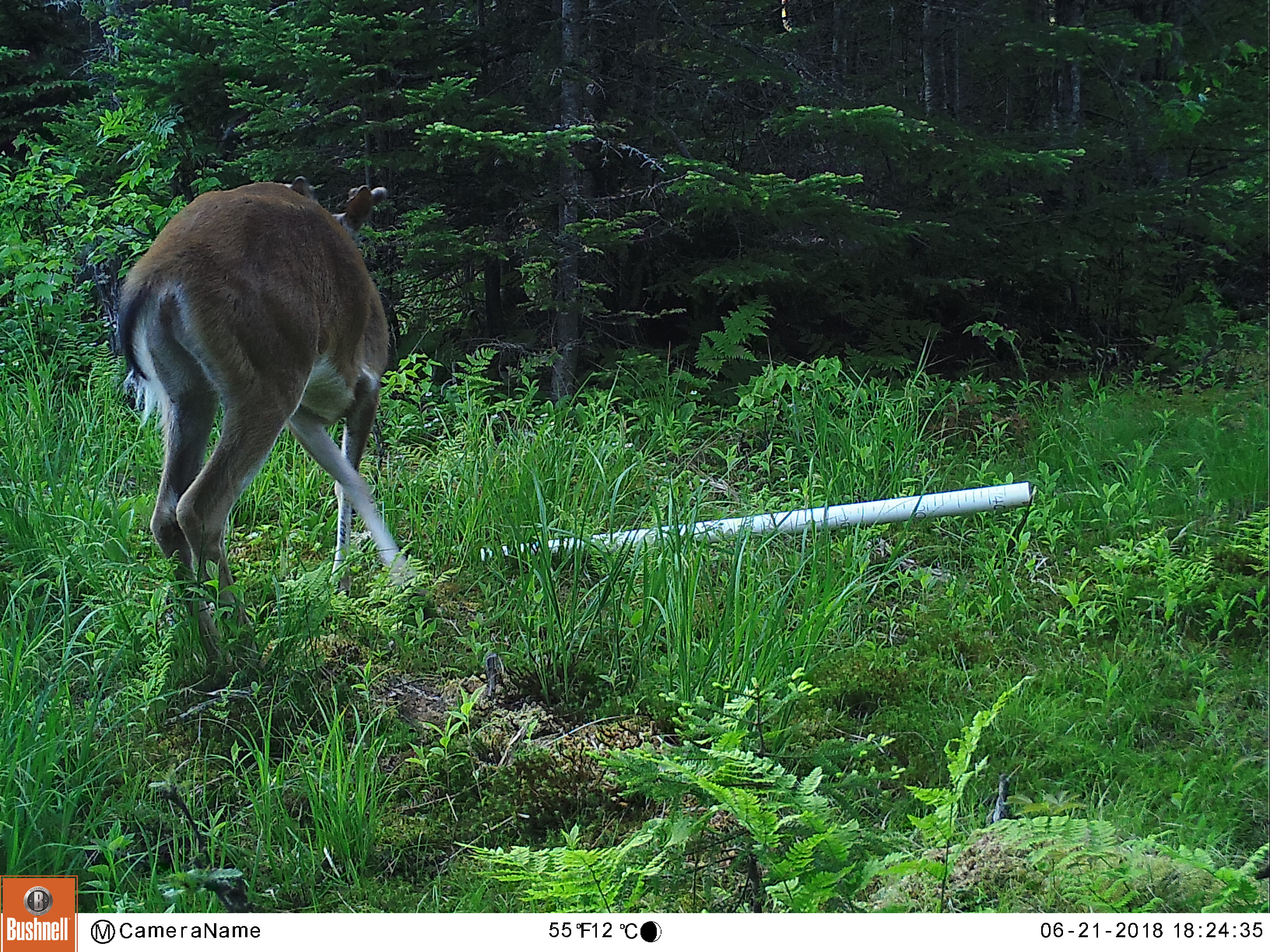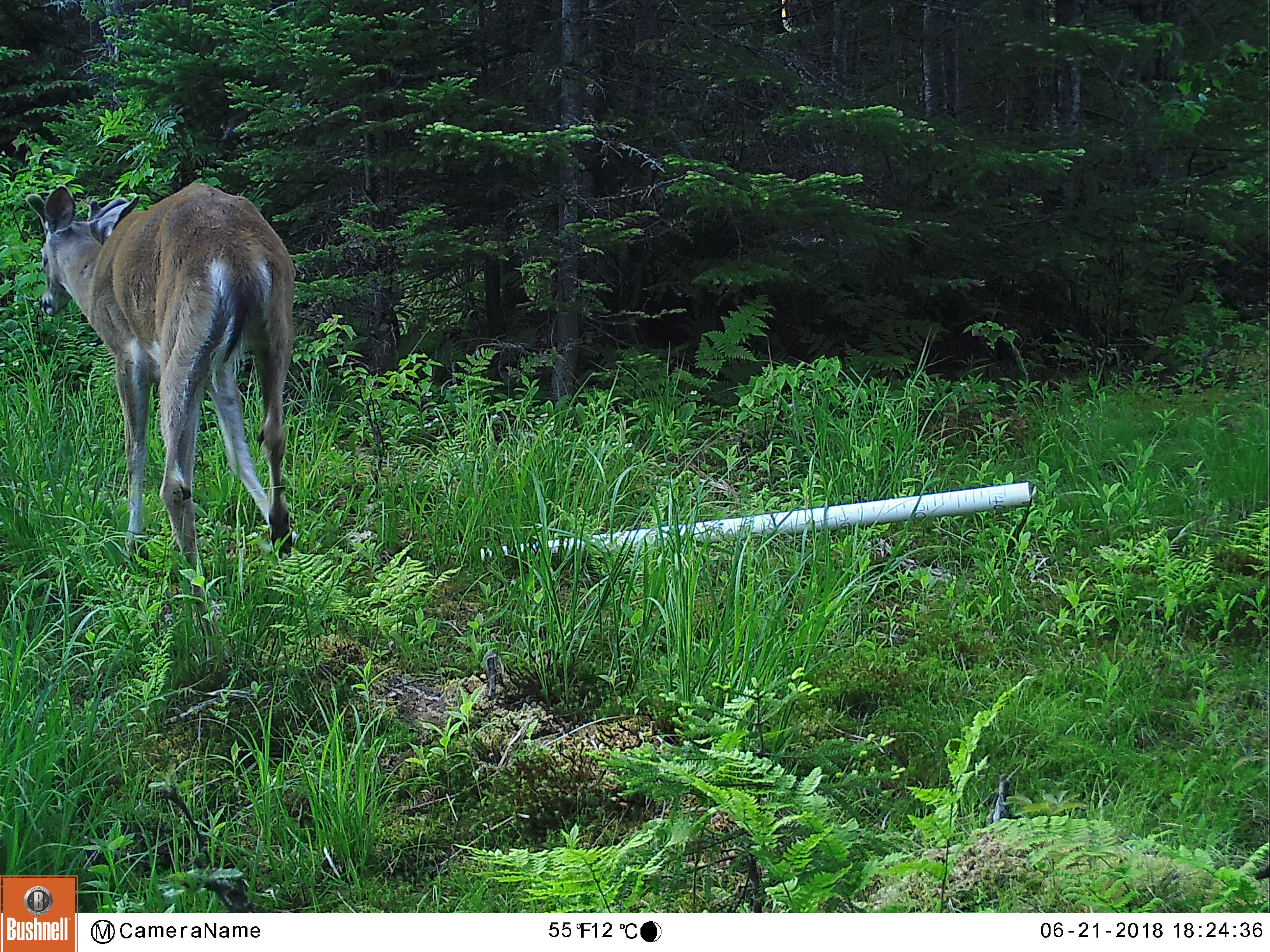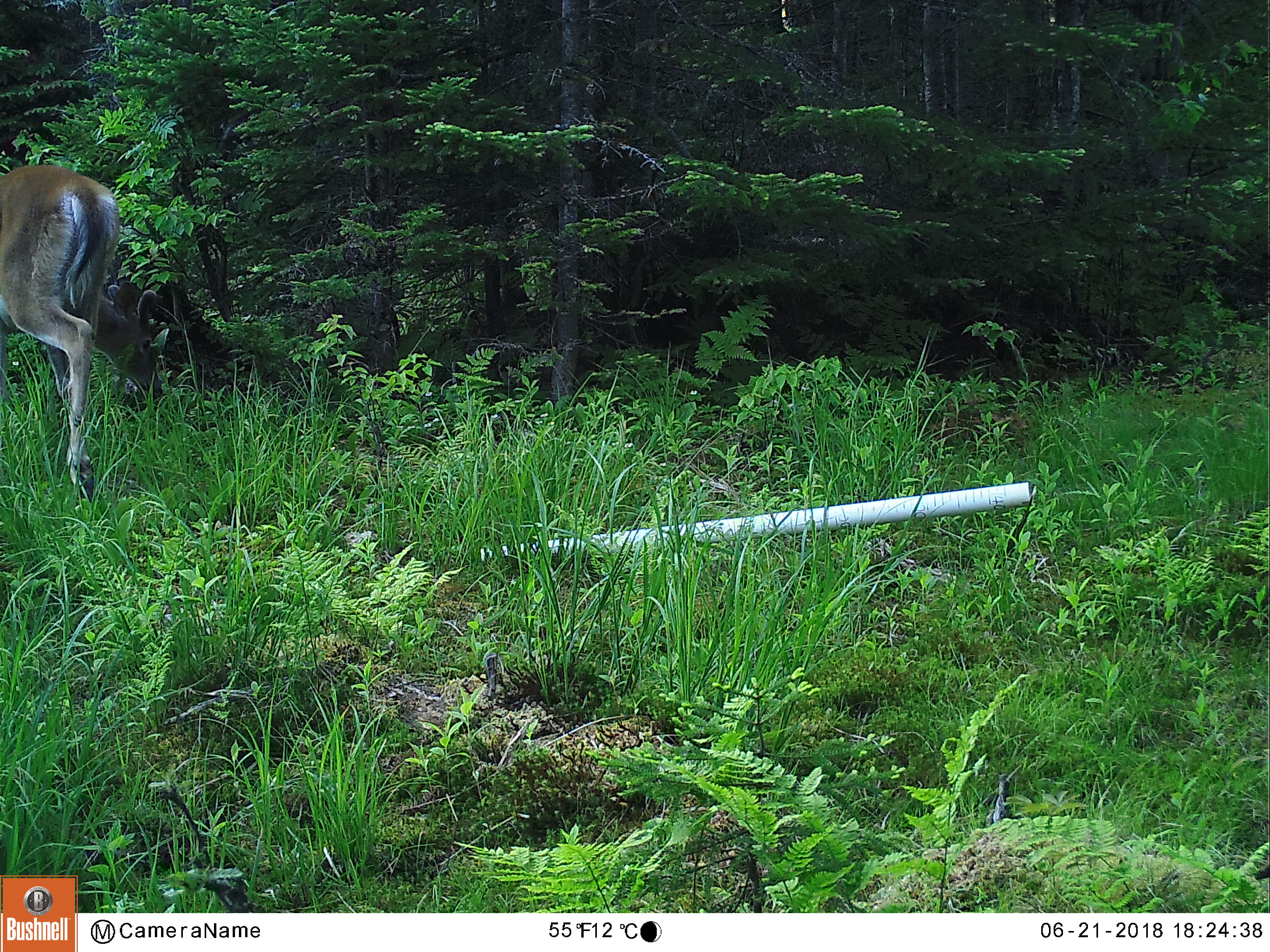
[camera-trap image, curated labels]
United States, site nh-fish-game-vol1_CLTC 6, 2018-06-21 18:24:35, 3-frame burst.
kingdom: Animalia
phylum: Chordata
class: Mammalia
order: Artiodactyla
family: Cervidae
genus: Odocoileus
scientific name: Odocoileus virginianus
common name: white-tailed deer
White-tailed deer (Odocoileus virginianus).